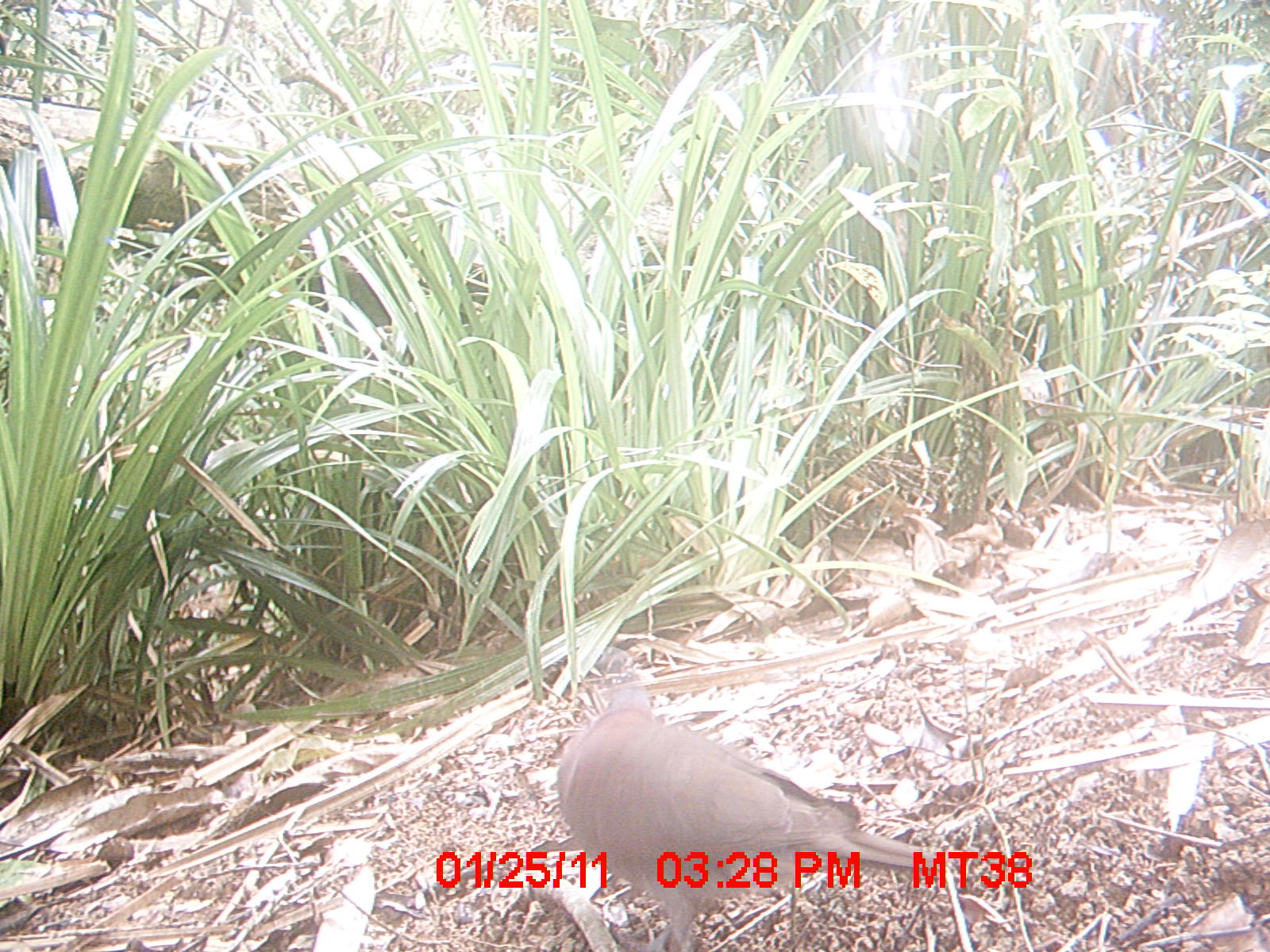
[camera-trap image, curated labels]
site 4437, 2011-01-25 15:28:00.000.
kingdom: Animalia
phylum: Chordata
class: Aves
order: Columbiformes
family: Columbidae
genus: Streptopelia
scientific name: Streptopelia picturata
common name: malagasy turtle dove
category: nesoenas picturata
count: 1